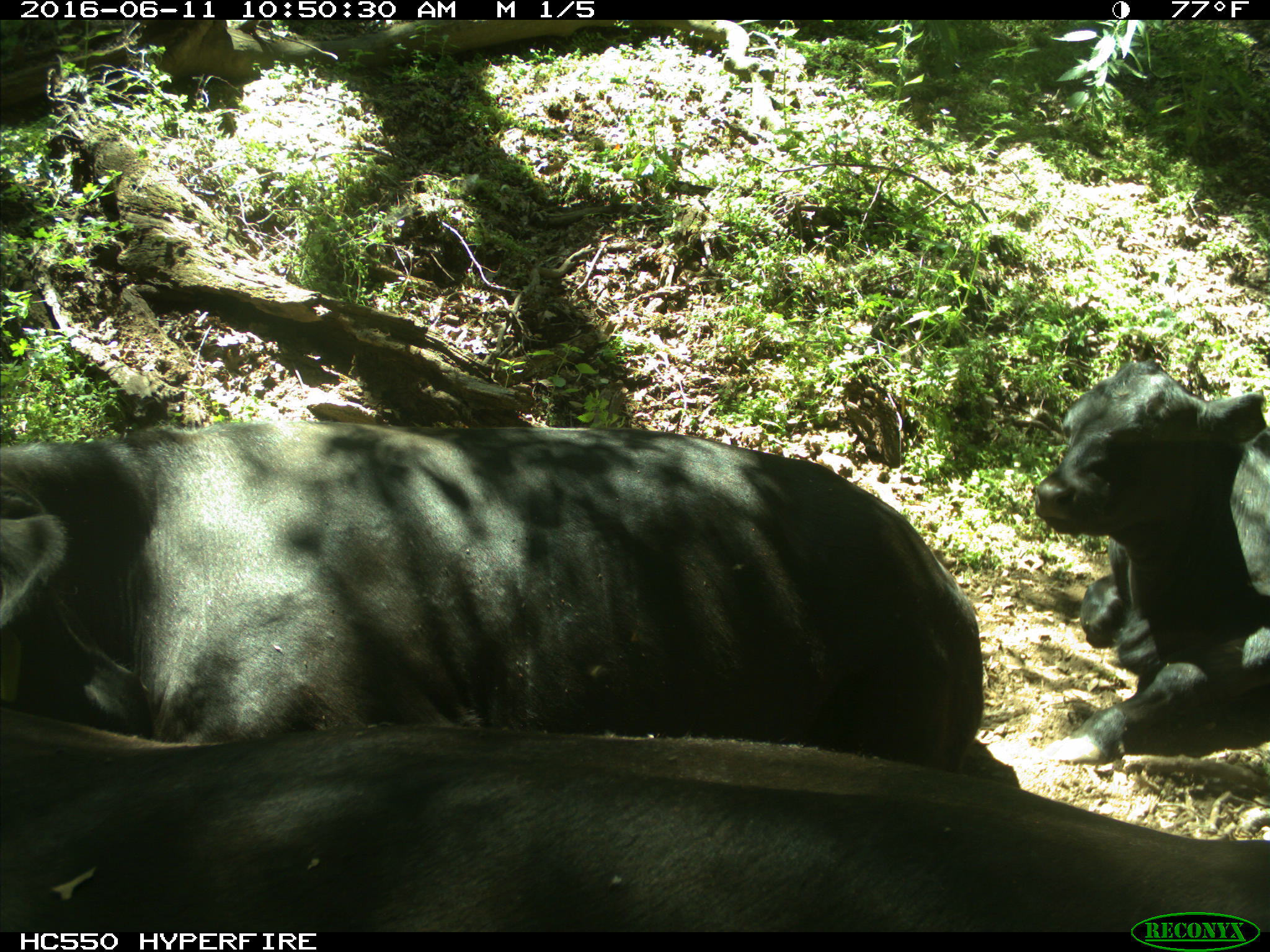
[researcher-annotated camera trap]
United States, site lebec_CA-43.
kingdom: Animalia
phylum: Chordata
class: Mammalia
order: Artiodactyla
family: Bovidae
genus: Bos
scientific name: Bos taurus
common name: domestic cow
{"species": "Bos taurus (domestic cow)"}